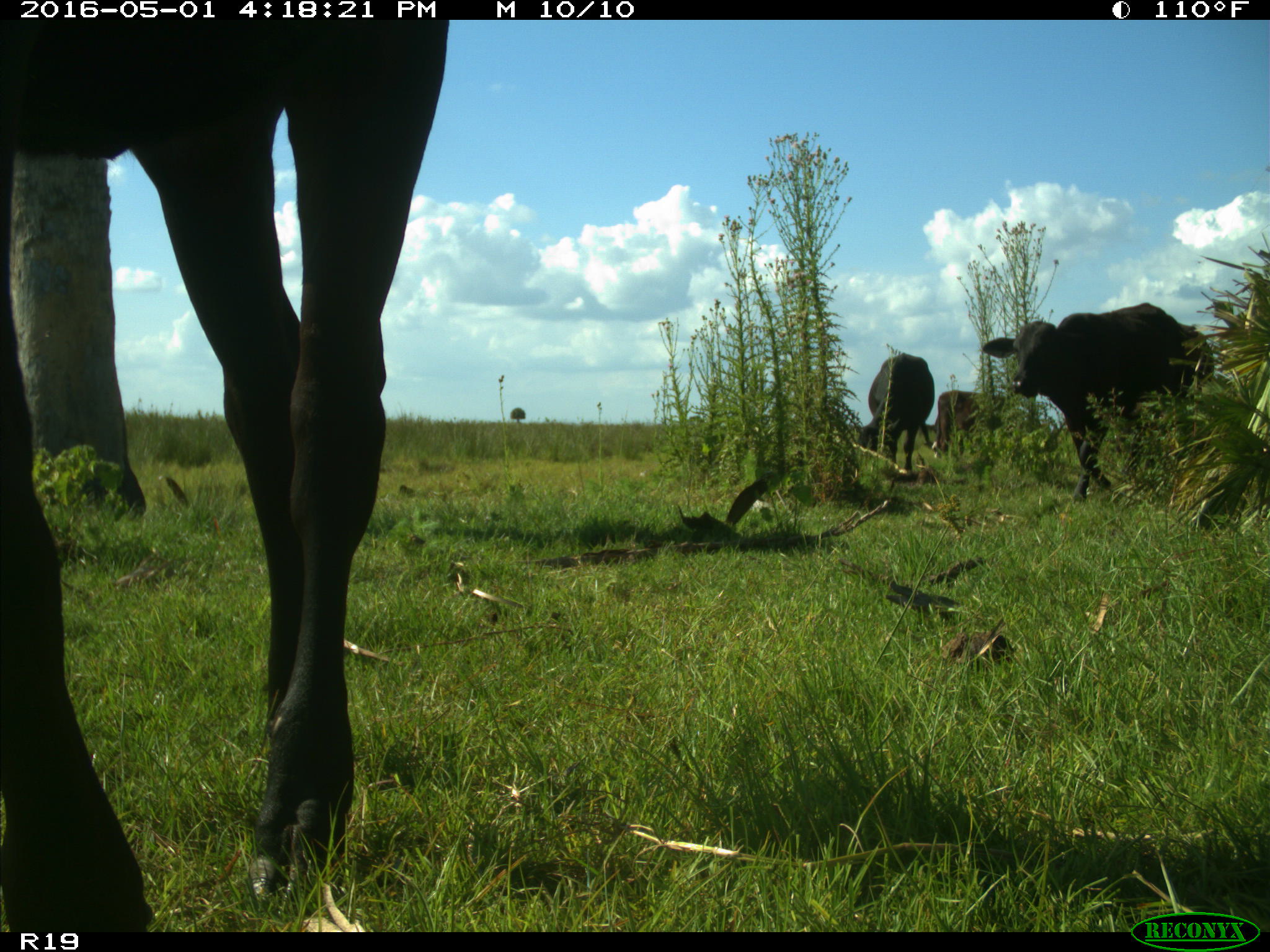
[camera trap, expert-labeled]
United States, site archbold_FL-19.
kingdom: Animalia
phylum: Chordata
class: Mammalia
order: Artiodactyla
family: Bovidae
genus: Bos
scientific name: Bos taurus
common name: domestic cow